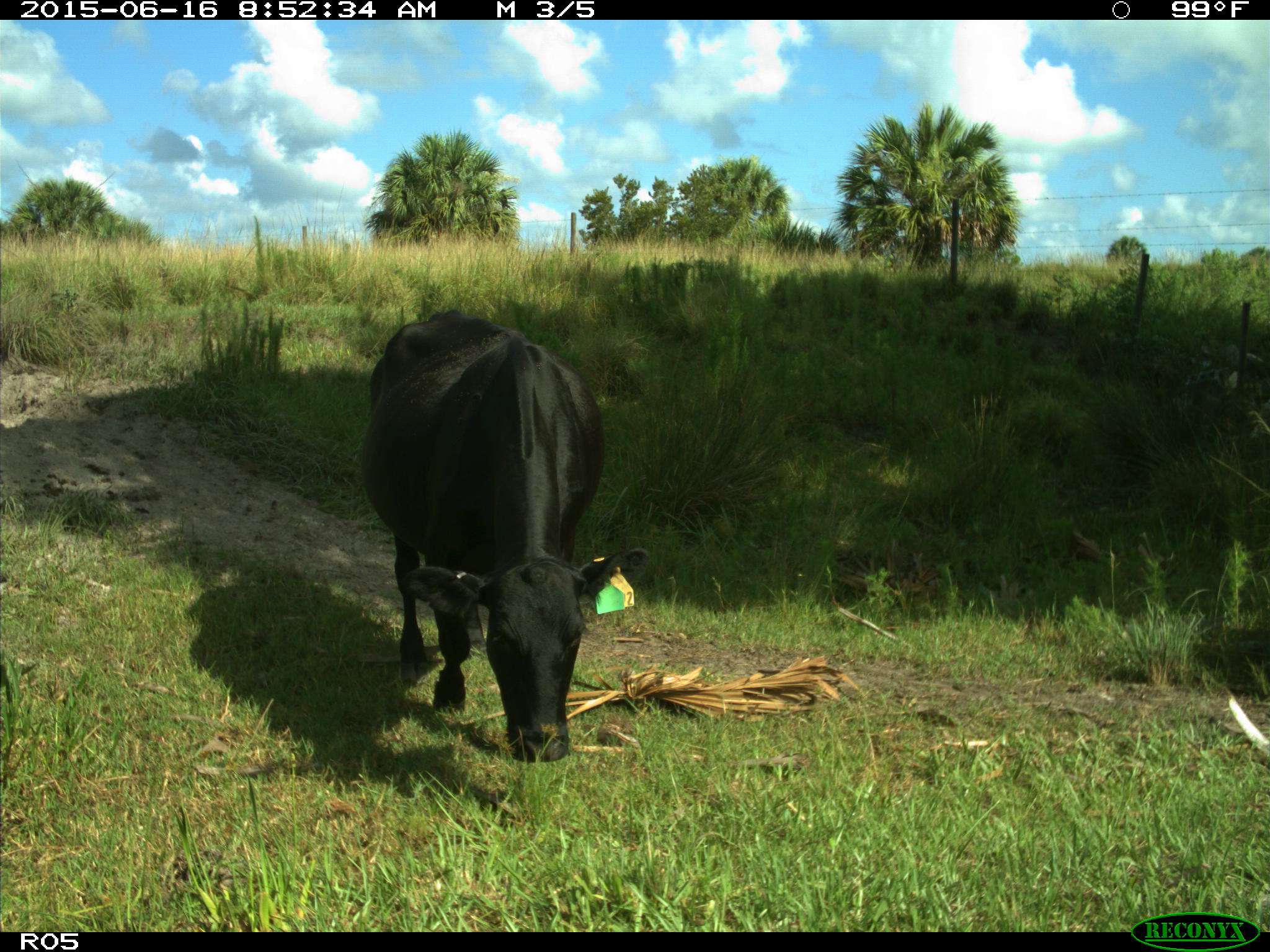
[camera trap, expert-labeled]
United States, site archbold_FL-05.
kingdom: Animalia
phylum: Chordata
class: Mammalia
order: Artiodactyla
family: Bovidae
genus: Bos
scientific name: Bos taurus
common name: domestic cow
Bos taurus (domestic cow).